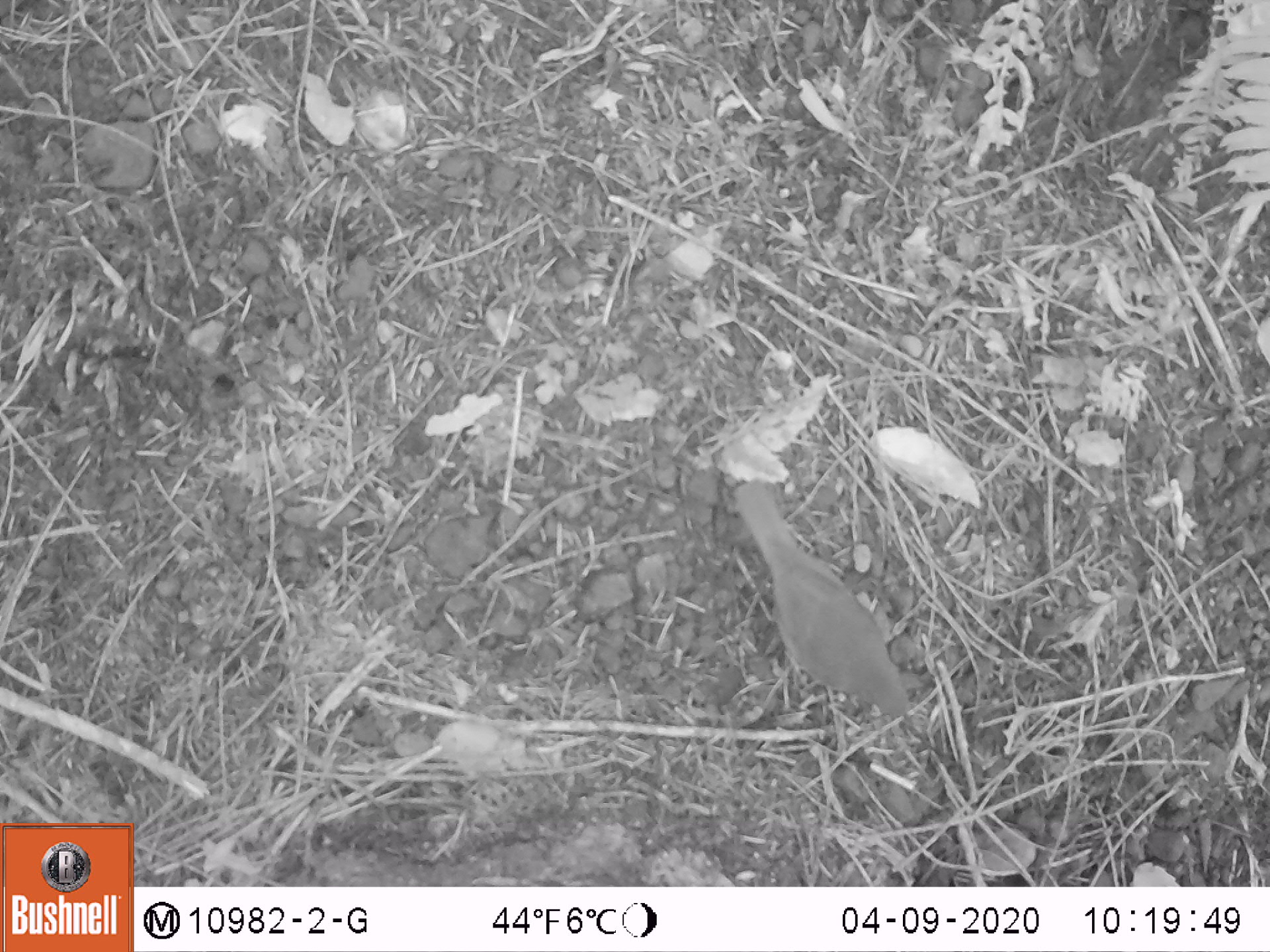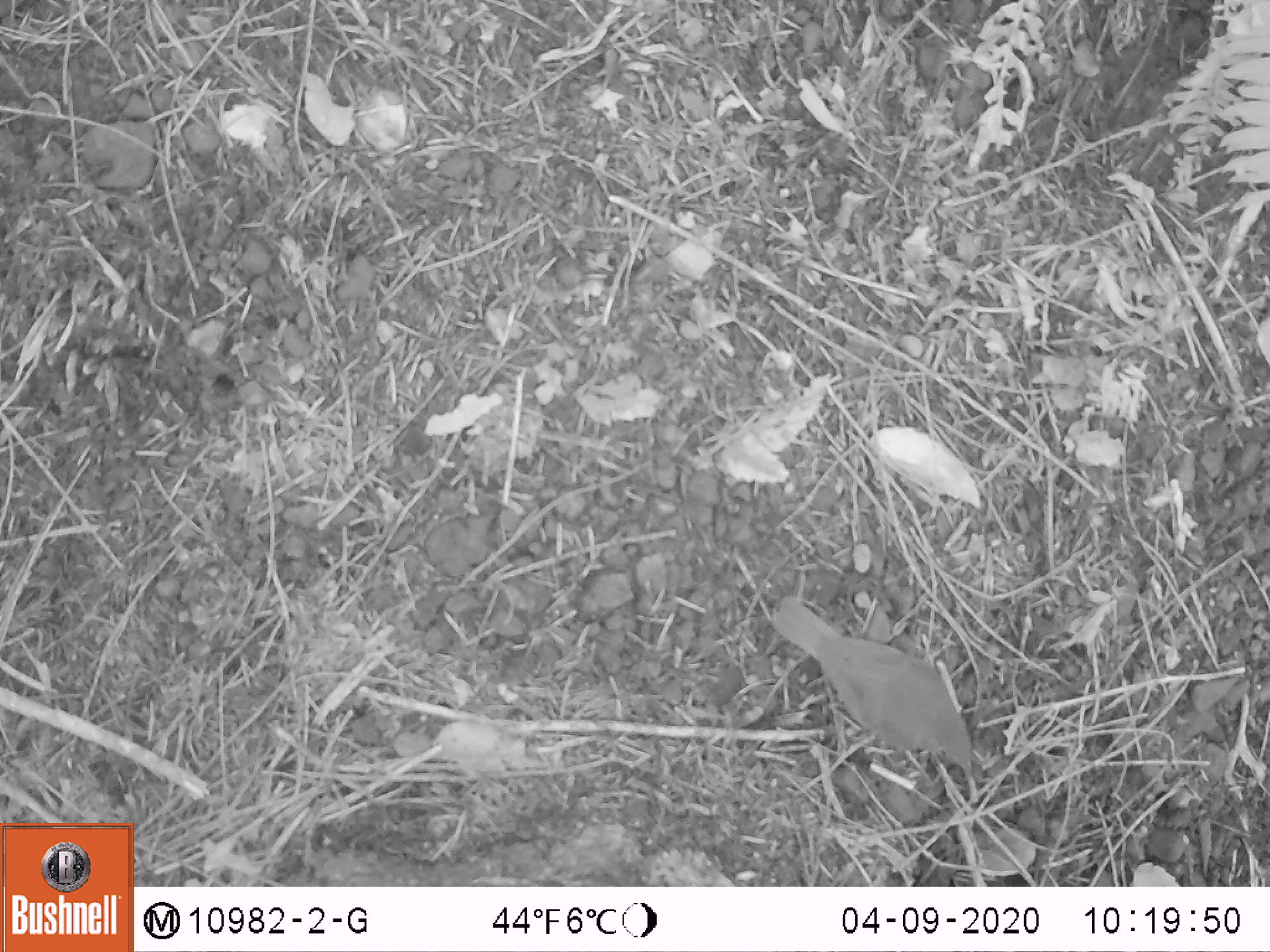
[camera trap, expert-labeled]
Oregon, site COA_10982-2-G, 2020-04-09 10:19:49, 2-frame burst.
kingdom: Animalia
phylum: Chordata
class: Aves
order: Passeriformes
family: Turdidae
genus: Catharus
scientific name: Catharus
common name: brown thrushes and nightingale-thrushes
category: catharus species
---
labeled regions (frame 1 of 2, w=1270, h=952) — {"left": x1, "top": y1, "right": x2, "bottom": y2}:
catharus species: {"left": 719, "top": 472, "right": 924, "bottom": 732}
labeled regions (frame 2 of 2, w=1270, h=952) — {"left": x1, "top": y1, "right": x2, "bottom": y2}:
catharus species: {"left": 762, "top": 590, "right": 981, "bottom": 779}